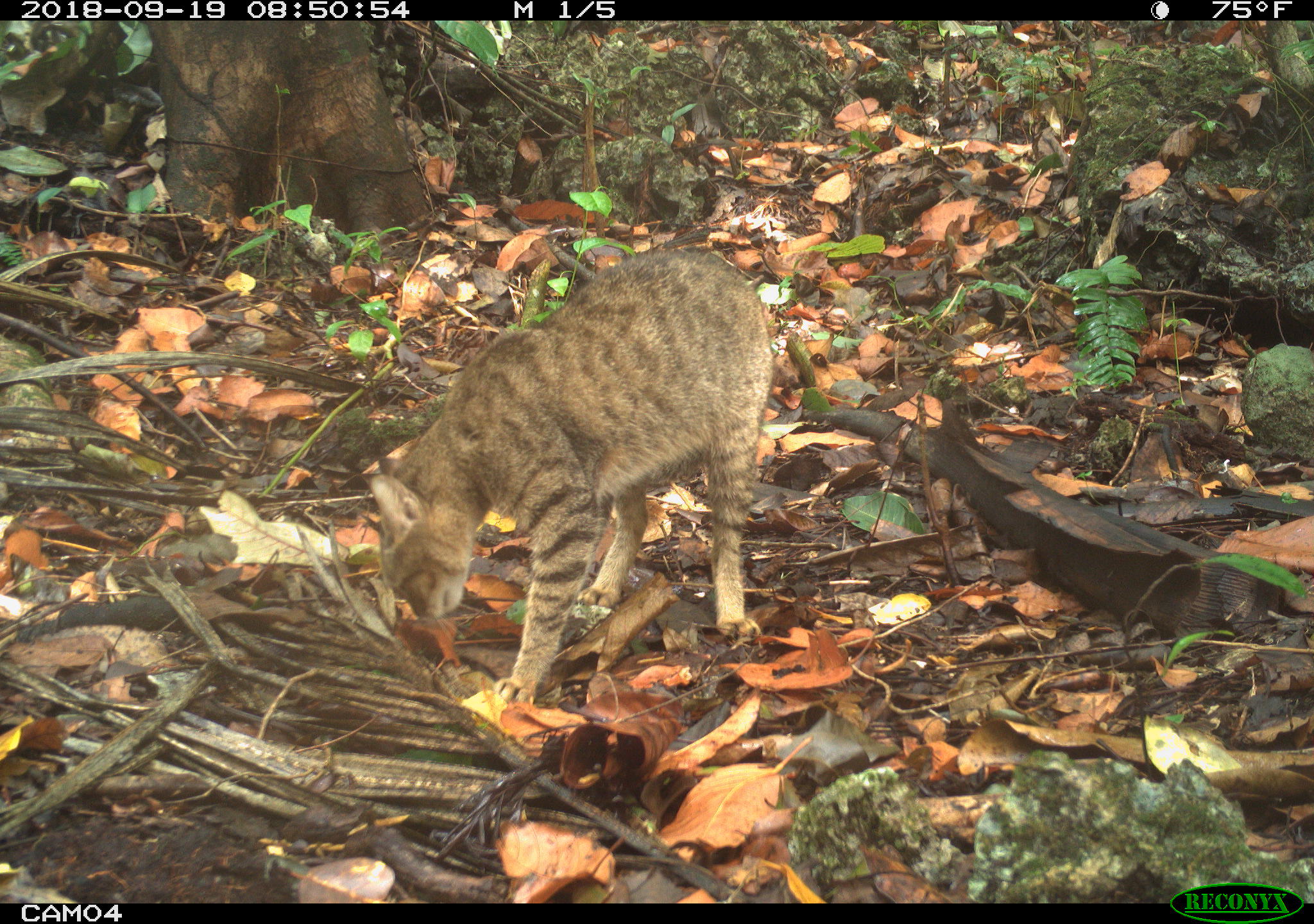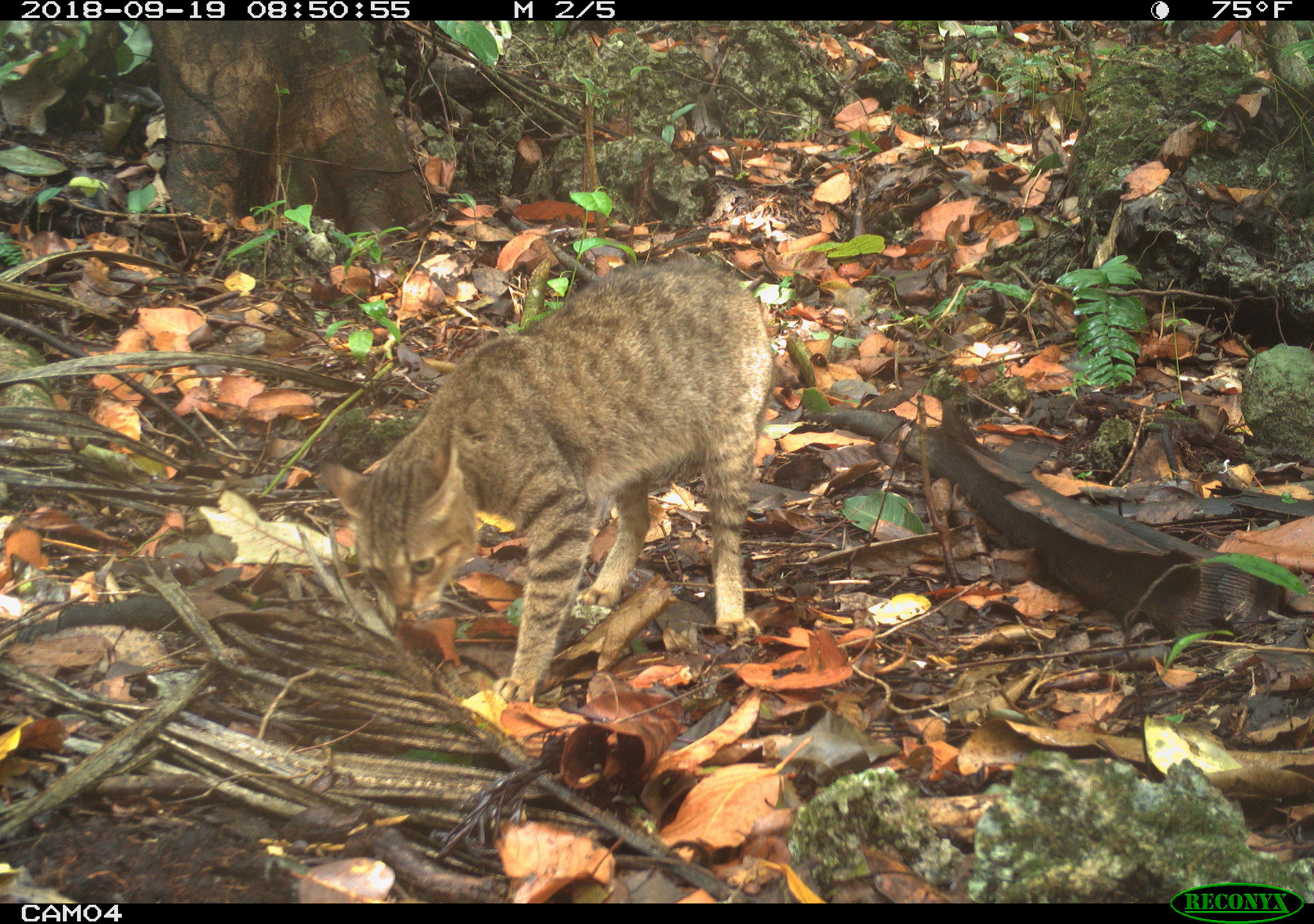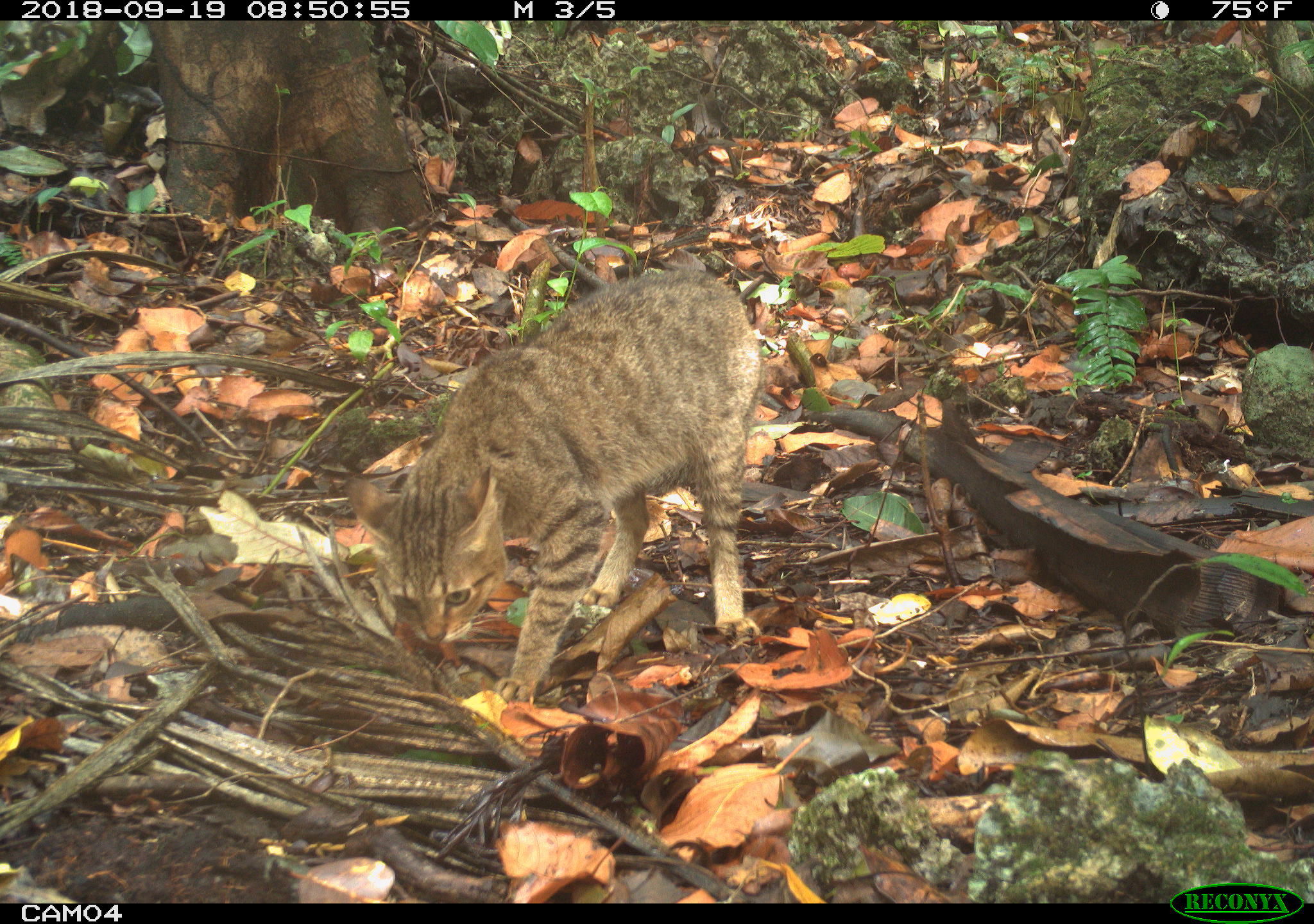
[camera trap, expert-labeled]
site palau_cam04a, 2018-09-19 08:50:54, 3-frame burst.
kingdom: Animalia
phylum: Chordata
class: Mammalia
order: Carnivora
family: Felidae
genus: Felis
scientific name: Felis catus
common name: cat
Cat (Felis catus).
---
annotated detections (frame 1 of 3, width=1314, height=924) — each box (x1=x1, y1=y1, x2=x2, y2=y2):
cat: (x1=362, y1=251, x2=767, y2=710)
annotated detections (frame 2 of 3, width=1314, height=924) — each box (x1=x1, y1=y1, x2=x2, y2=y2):
cat: (x1=313, y1=260, x2=769, y2=709)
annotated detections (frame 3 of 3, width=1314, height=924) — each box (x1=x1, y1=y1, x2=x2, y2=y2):
cat: (x1=339, y1=263, x2=768, y2=703)